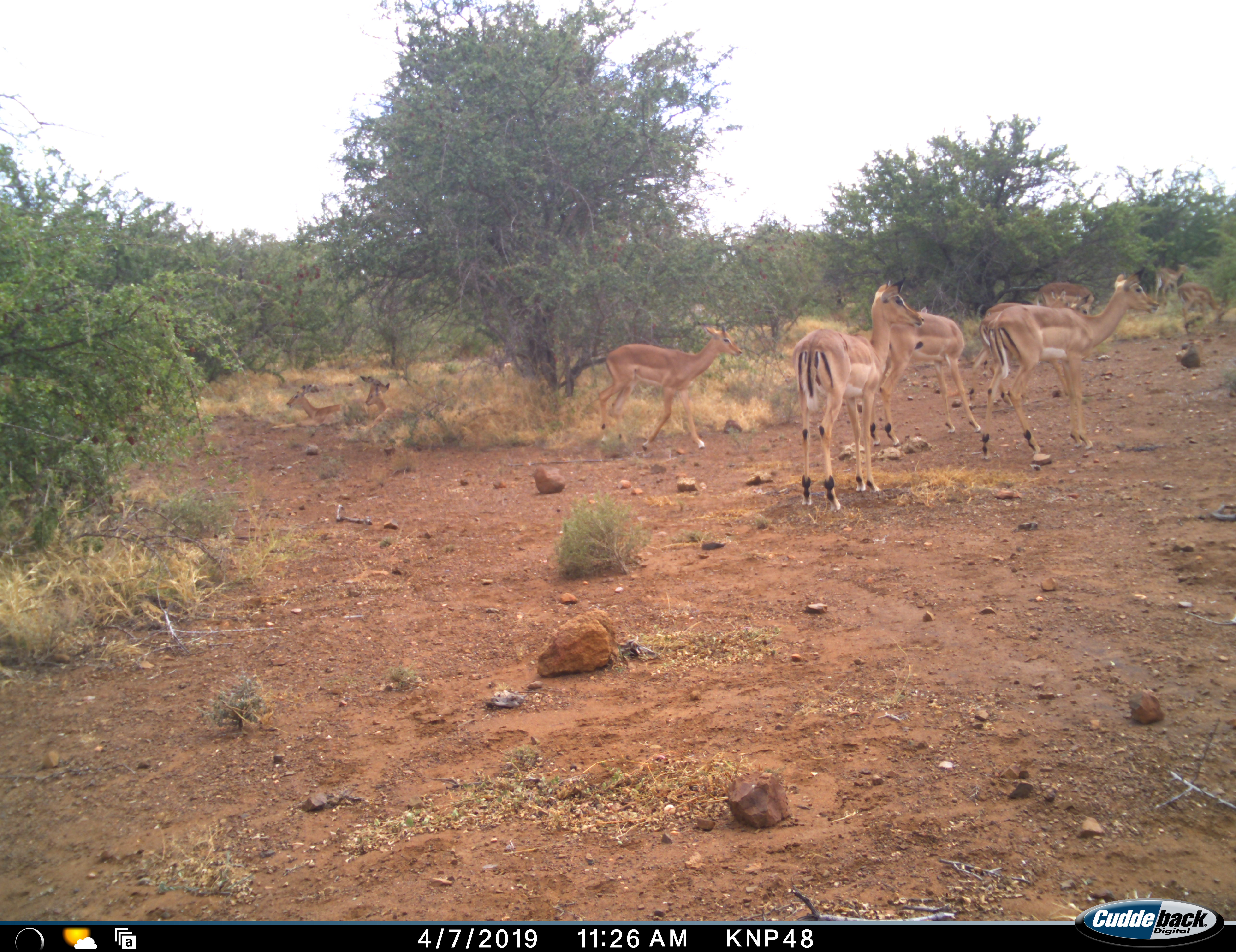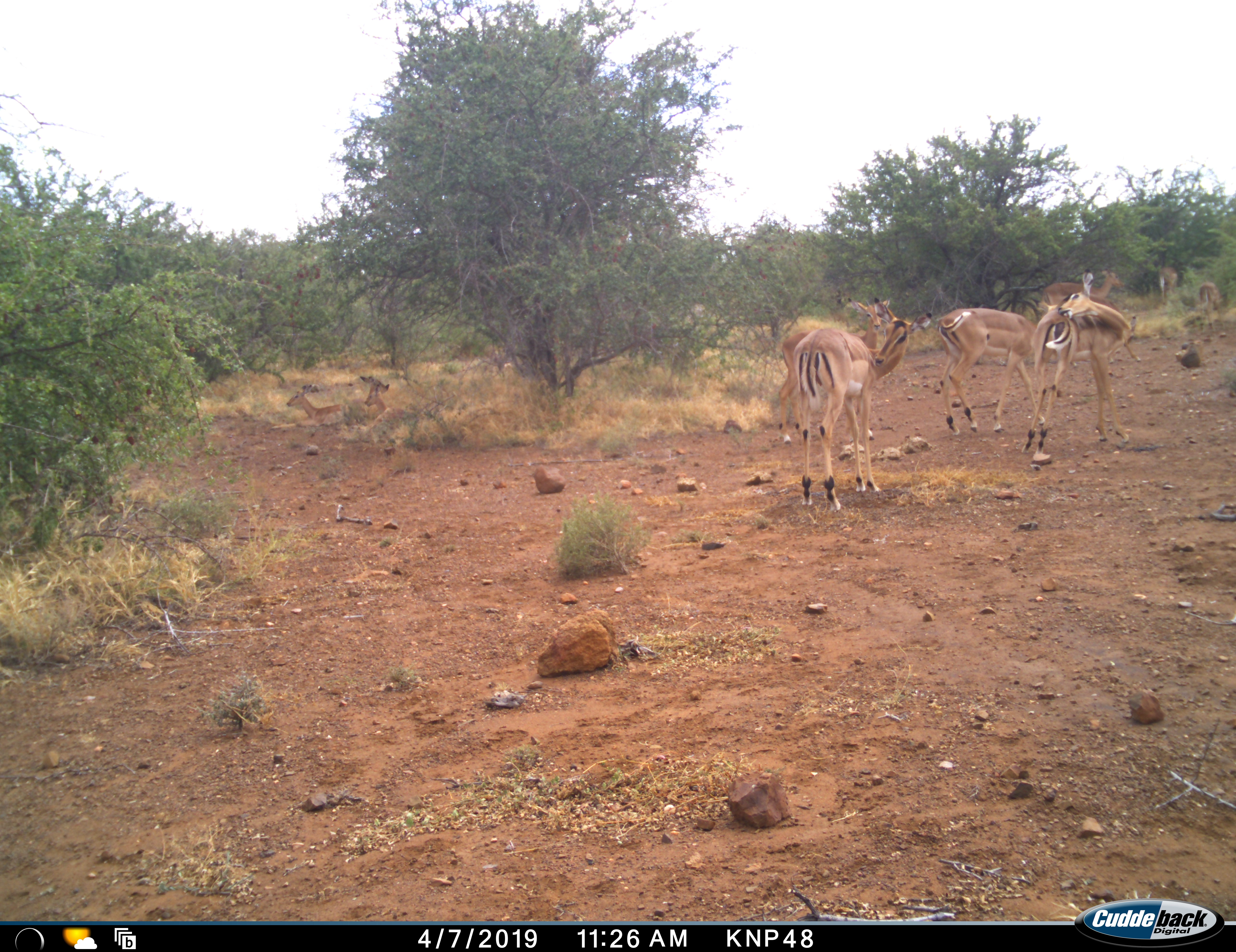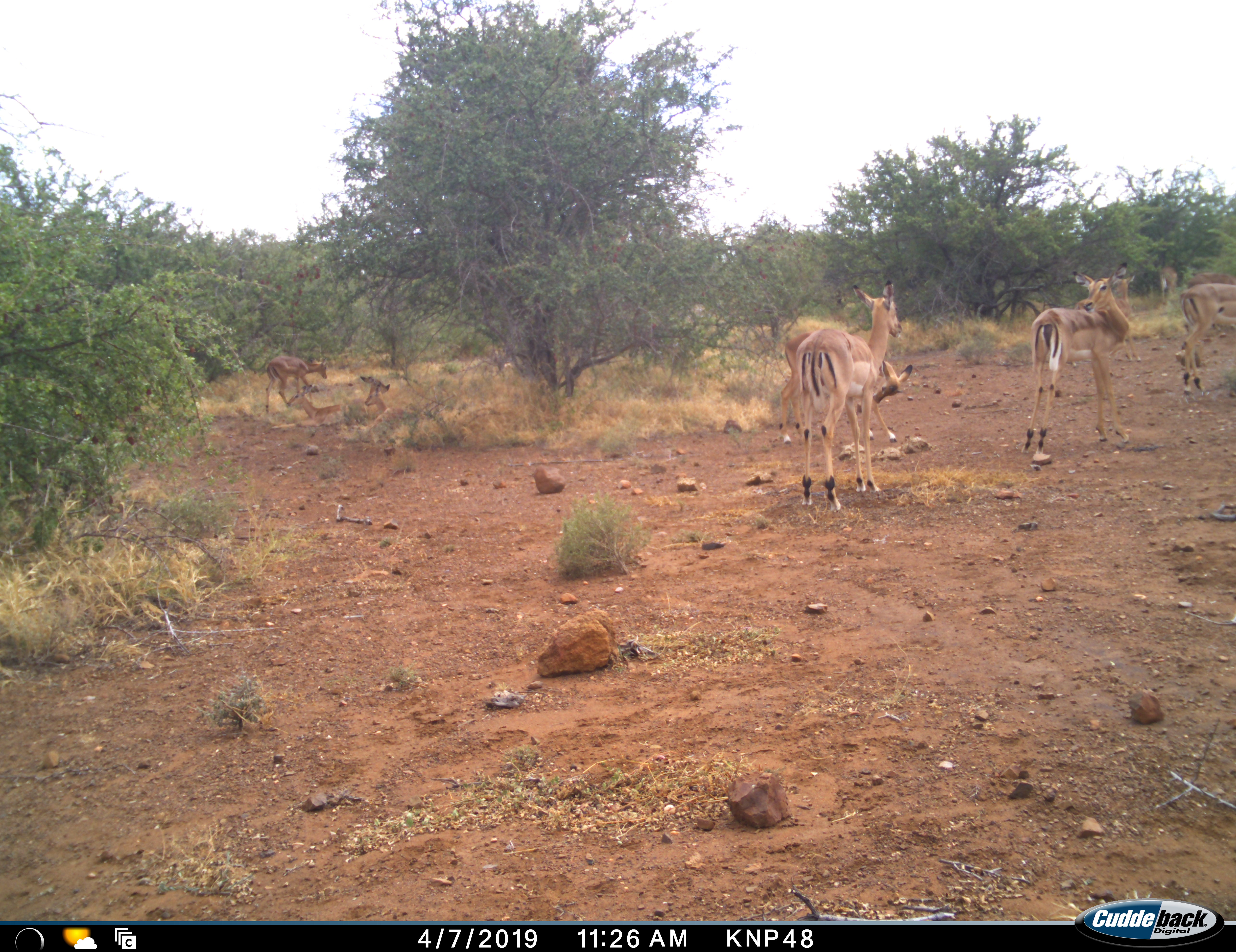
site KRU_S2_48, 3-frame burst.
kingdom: Animalia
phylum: Chordata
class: Mammalia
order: Artiodactyla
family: Bovidae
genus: Aepyceros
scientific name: Aepyceros melampus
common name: impala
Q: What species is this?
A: Impala (Aepyceros melampus).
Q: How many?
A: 8.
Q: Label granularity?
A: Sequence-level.